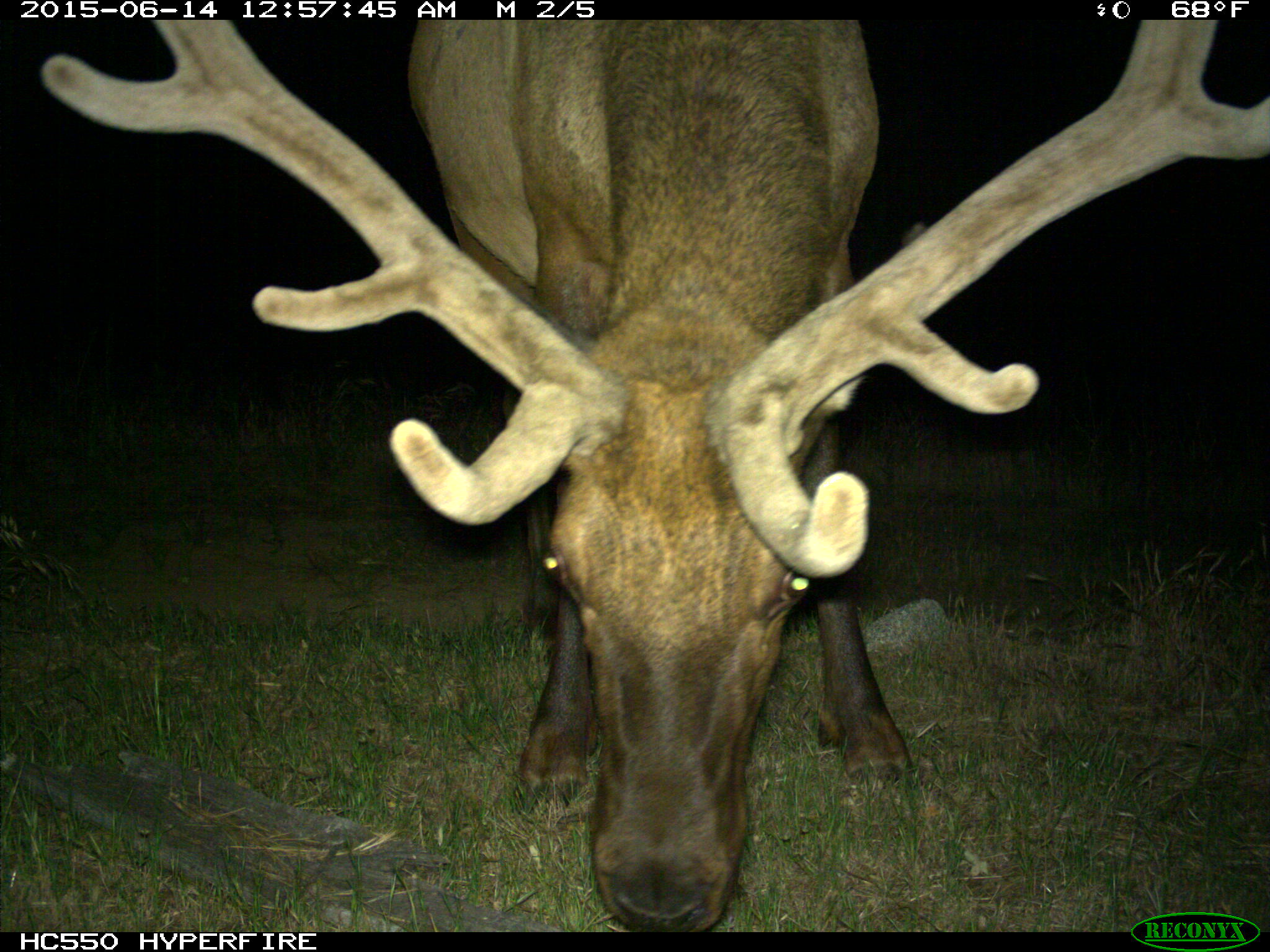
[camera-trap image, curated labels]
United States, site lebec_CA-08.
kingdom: Animalia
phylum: Chordata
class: Mammalia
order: Artiodactyla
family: Cervidae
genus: Cervus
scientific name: Cervus canadensis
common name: elk